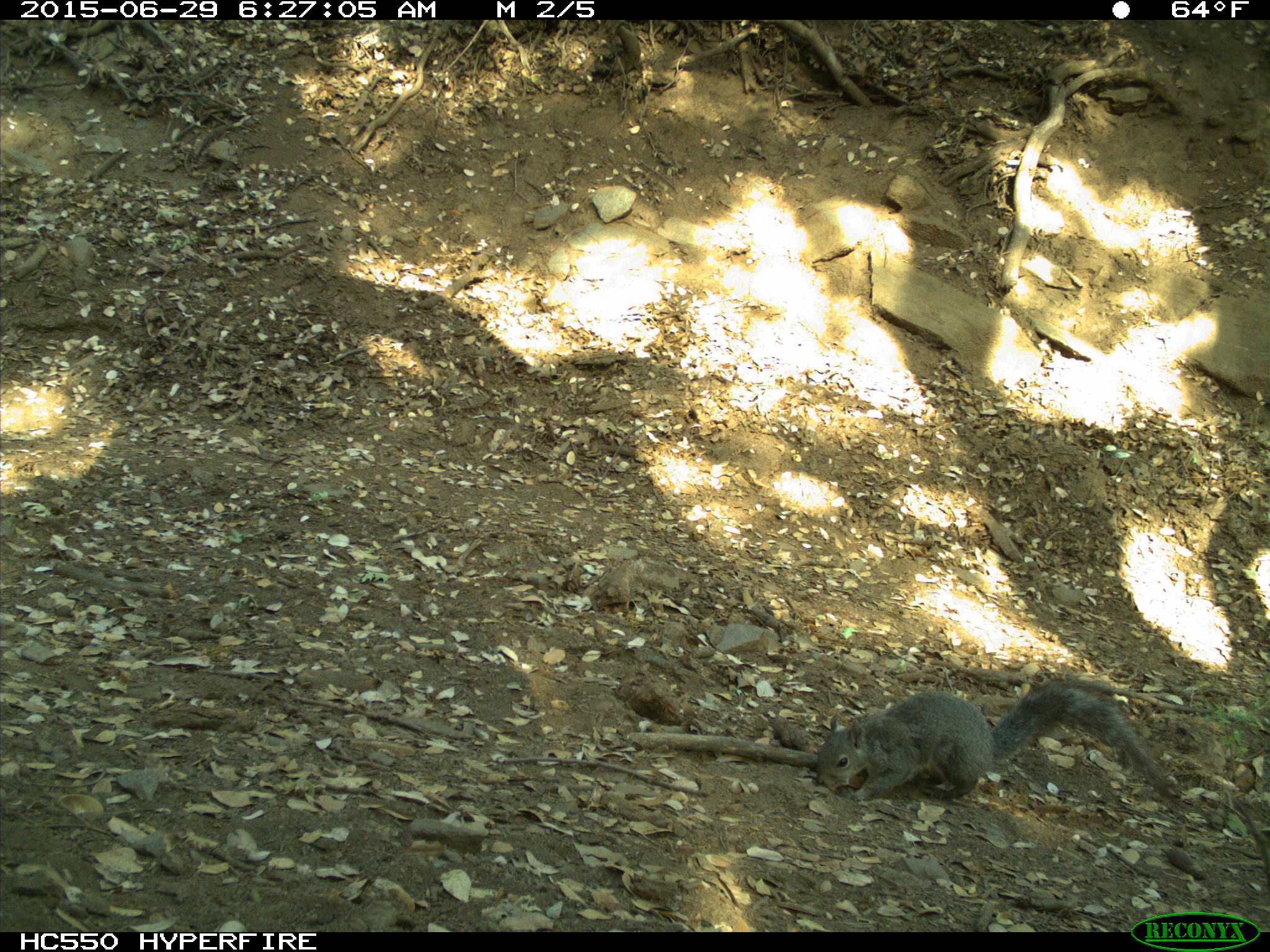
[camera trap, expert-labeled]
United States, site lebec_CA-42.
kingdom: Animalia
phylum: Chordata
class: Mammalia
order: Rodentia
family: Sciuridae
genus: Sciurus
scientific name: Sciurus carolinensis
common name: eastern gray squirrel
Sciurus carolinensis (eastern gray squirrel).